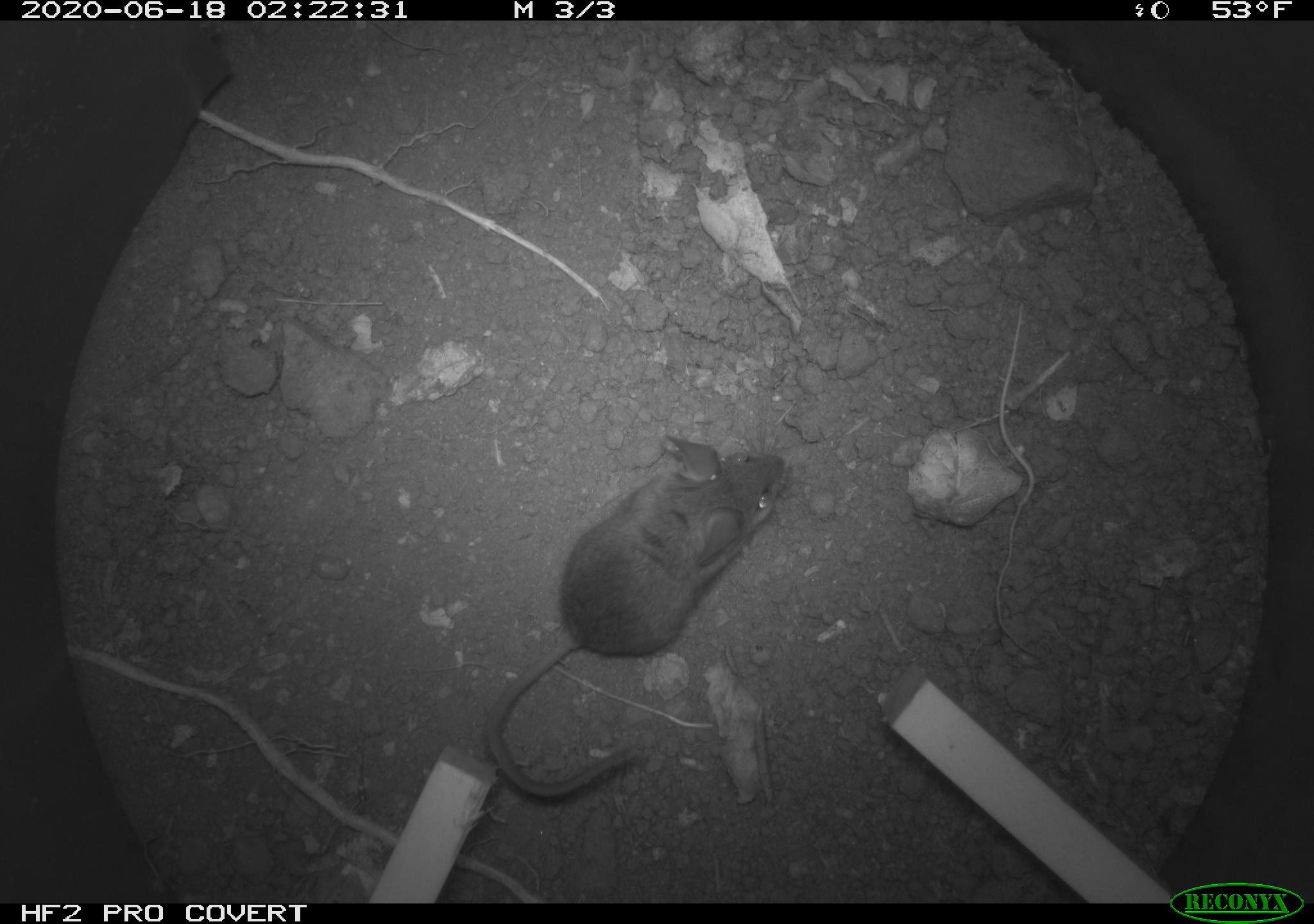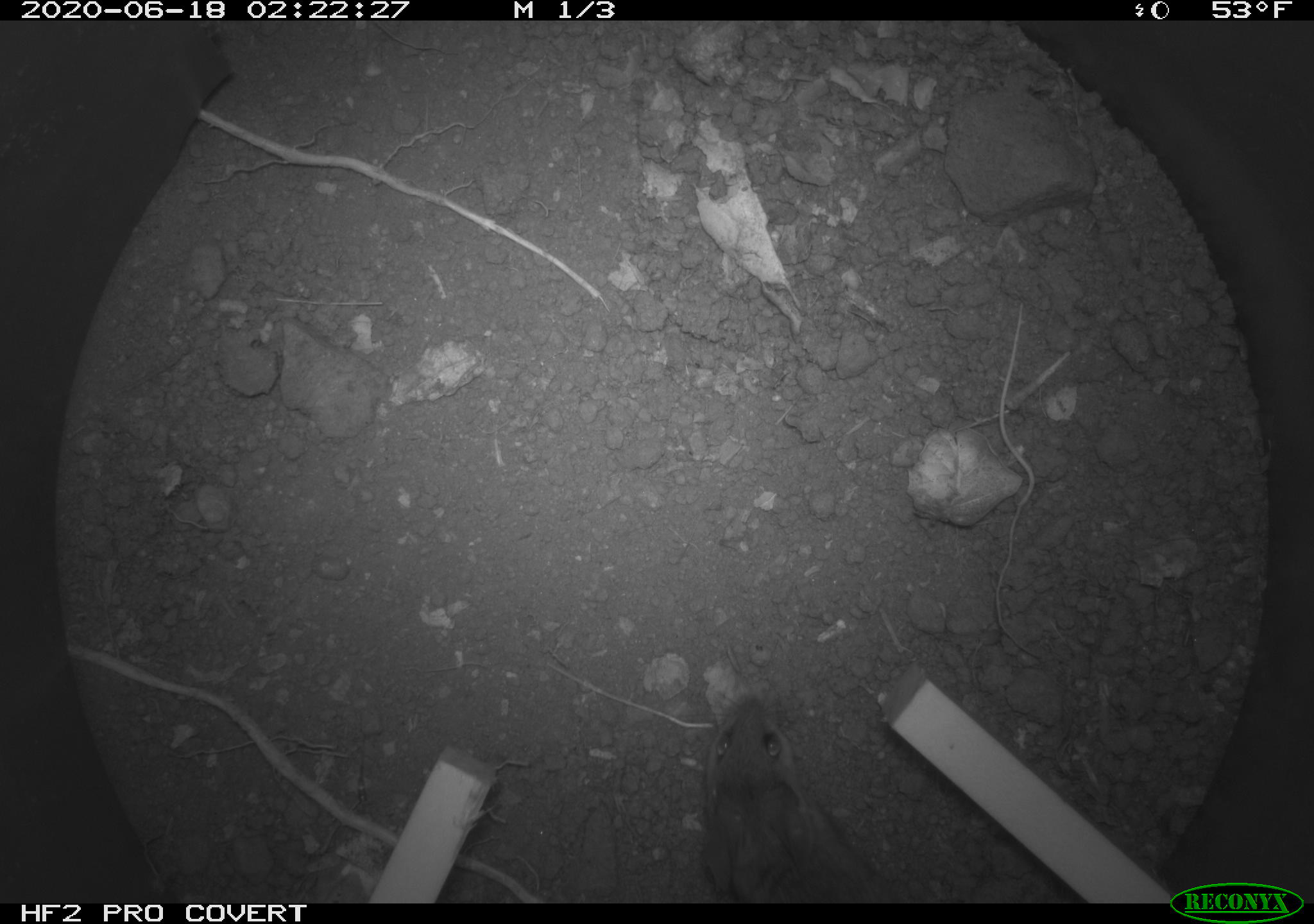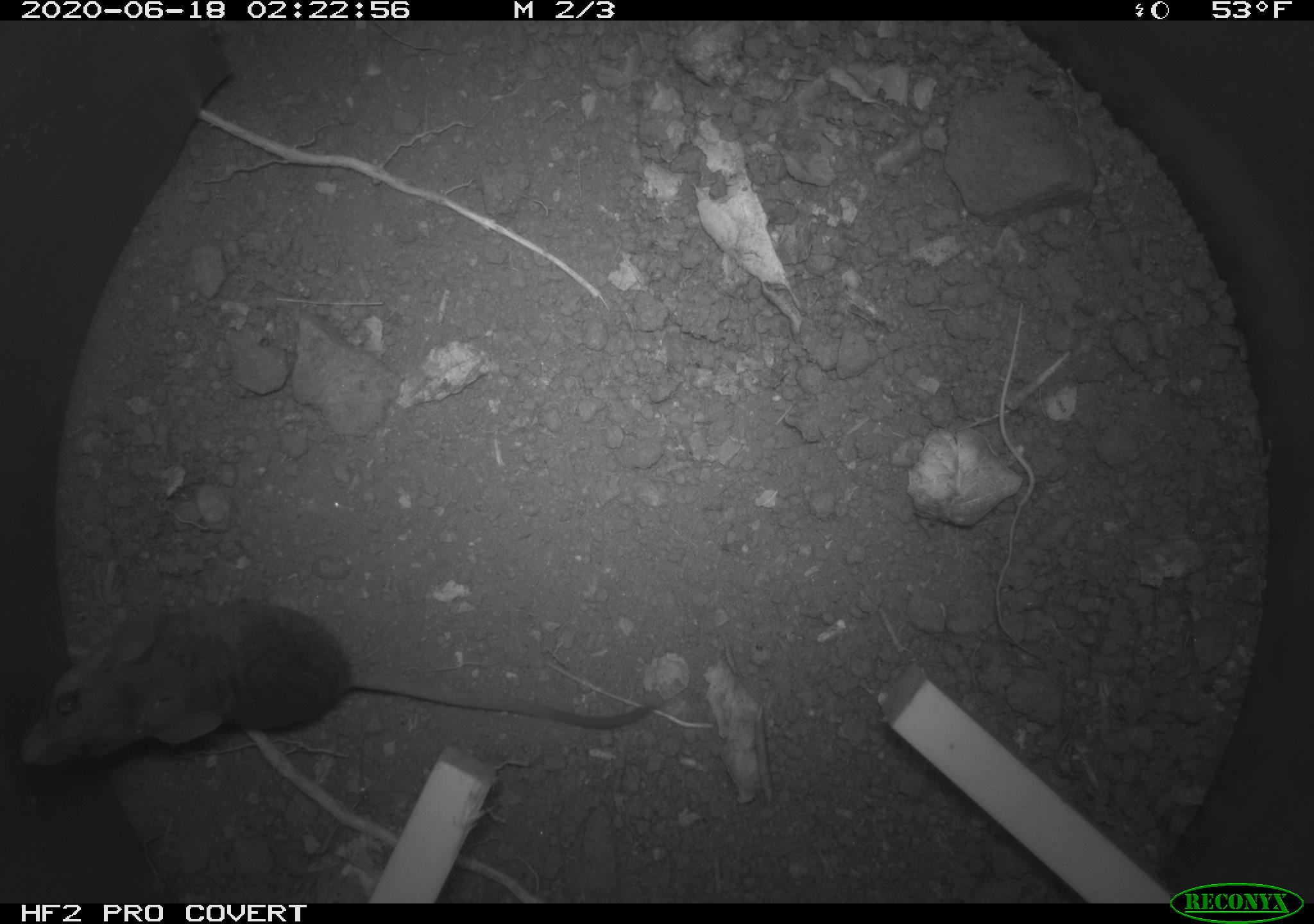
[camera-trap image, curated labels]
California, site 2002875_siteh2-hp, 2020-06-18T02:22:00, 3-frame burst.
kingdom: Animalia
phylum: Chordata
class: Mammalia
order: Rodentia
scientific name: Rodentia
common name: mouse species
Mouse species (Rodentia).